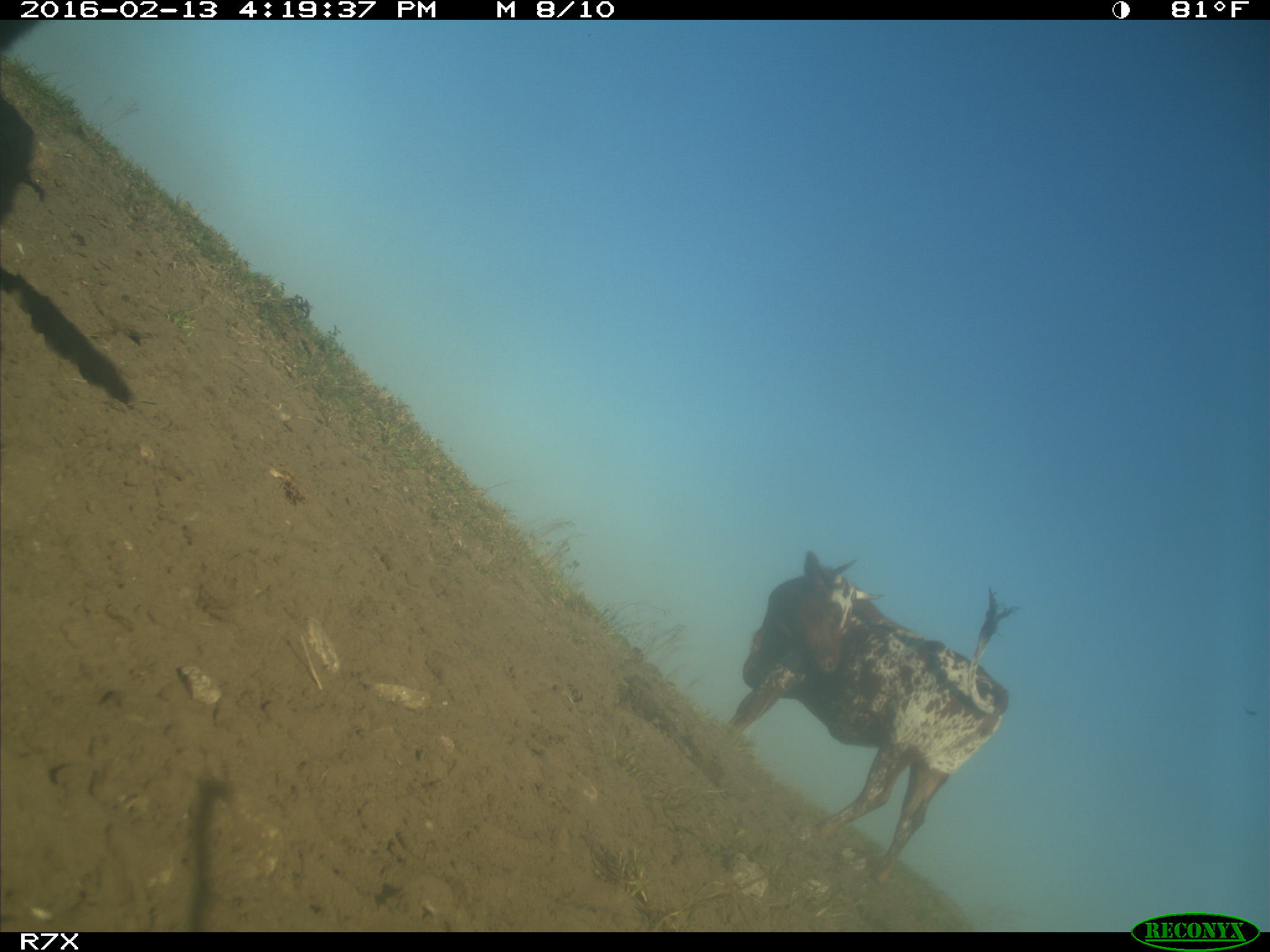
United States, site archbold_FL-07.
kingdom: Animalia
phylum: Chordata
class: Mammalia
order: Artiodactyla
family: Bovidae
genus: Bos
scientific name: Bos taurus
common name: domestic cow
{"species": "Bos taurus (domestic cow)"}